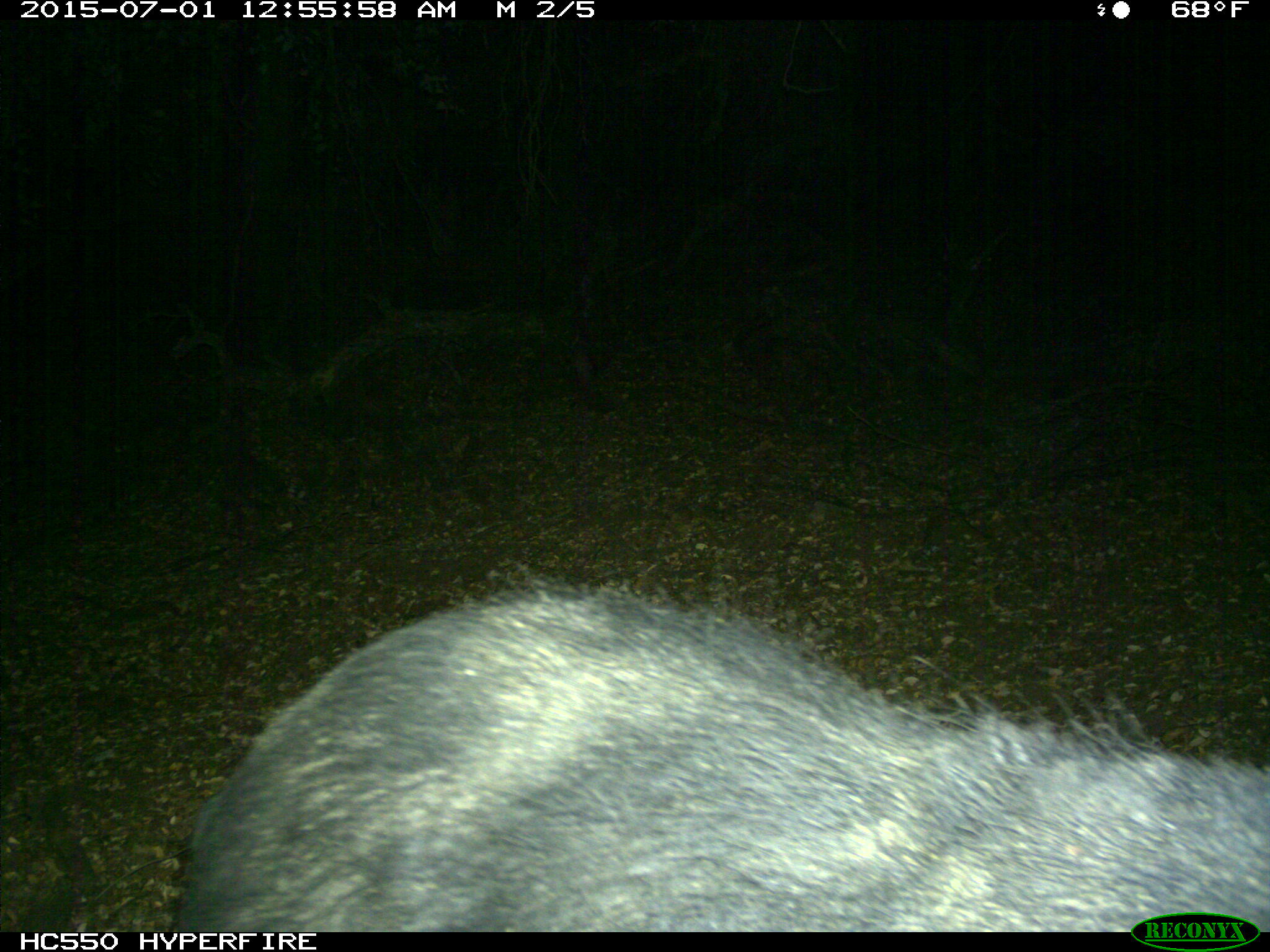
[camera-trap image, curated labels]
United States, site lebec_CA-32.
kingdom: Animalia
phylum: Chordata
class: Mammalia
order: Artiodactyla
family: Suidae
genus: Sus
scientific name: Sus scrofa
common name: wild boar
Sus scrofa (wild boar).